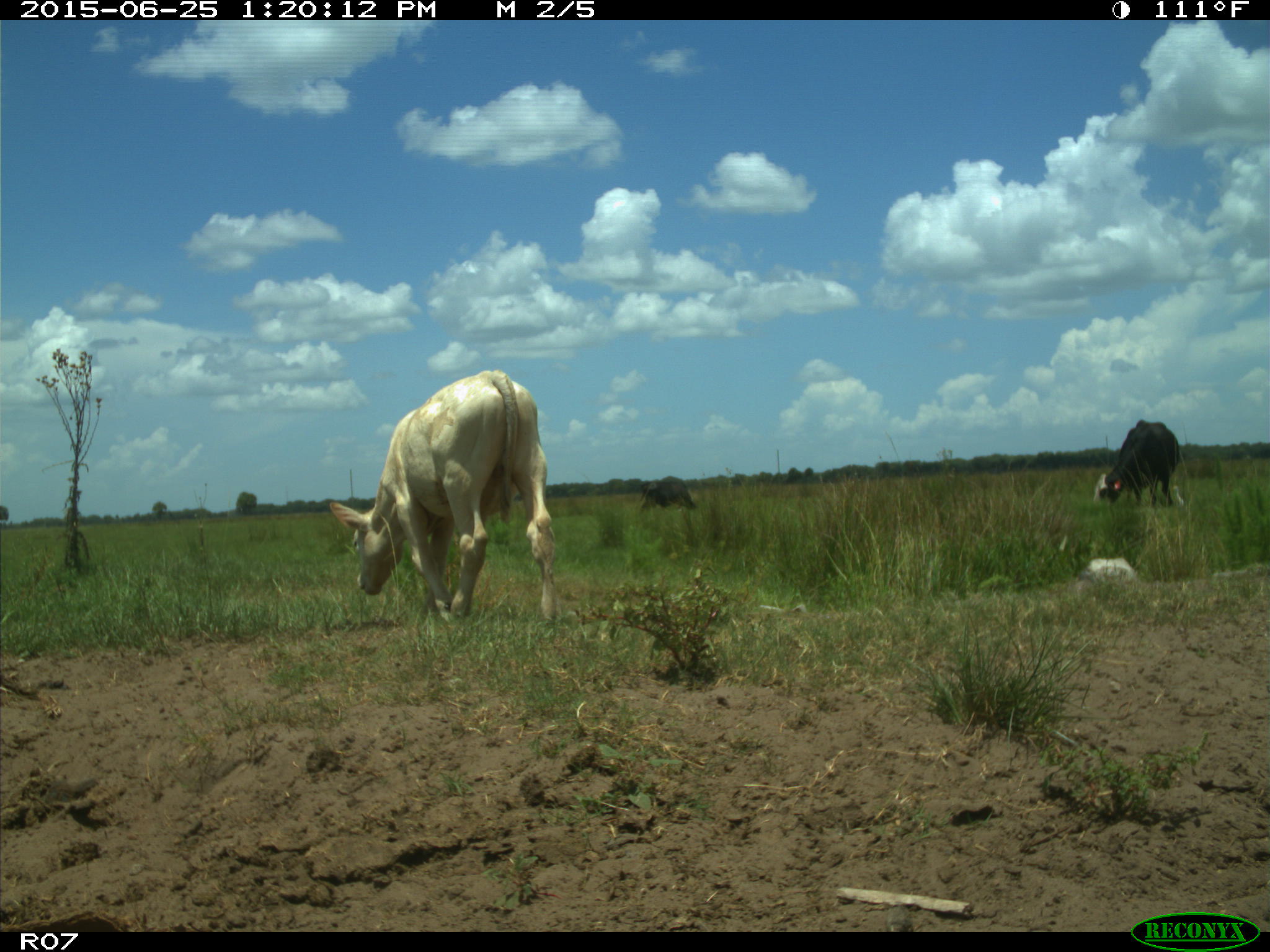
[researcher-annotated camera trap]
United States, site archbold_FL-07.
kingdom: Animalia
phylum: Chordata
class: Mammalia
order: Artiodactyla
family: Bovidae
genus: Bos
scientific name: Bos taurus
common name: domestic cow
Bos taurus (domestic cow).